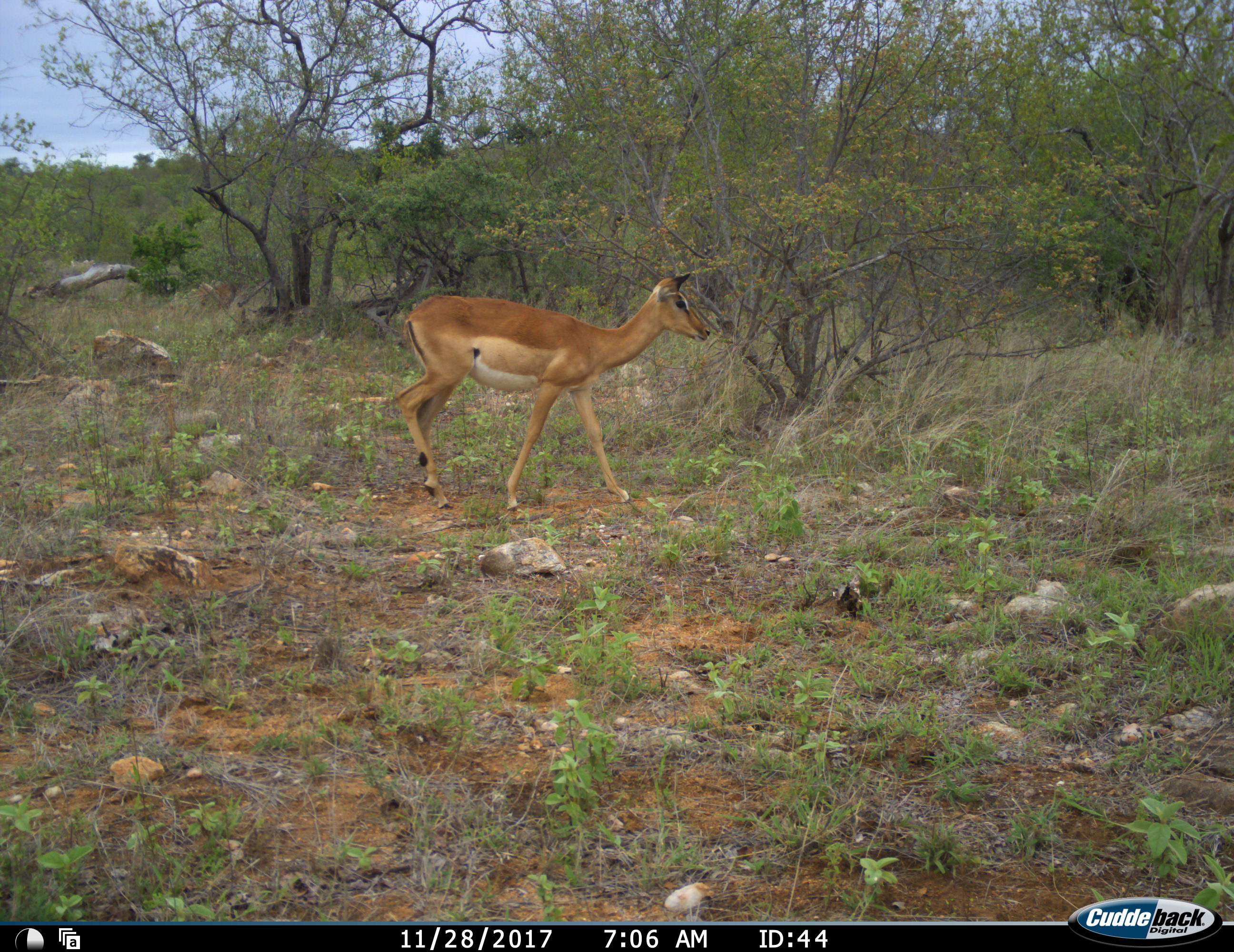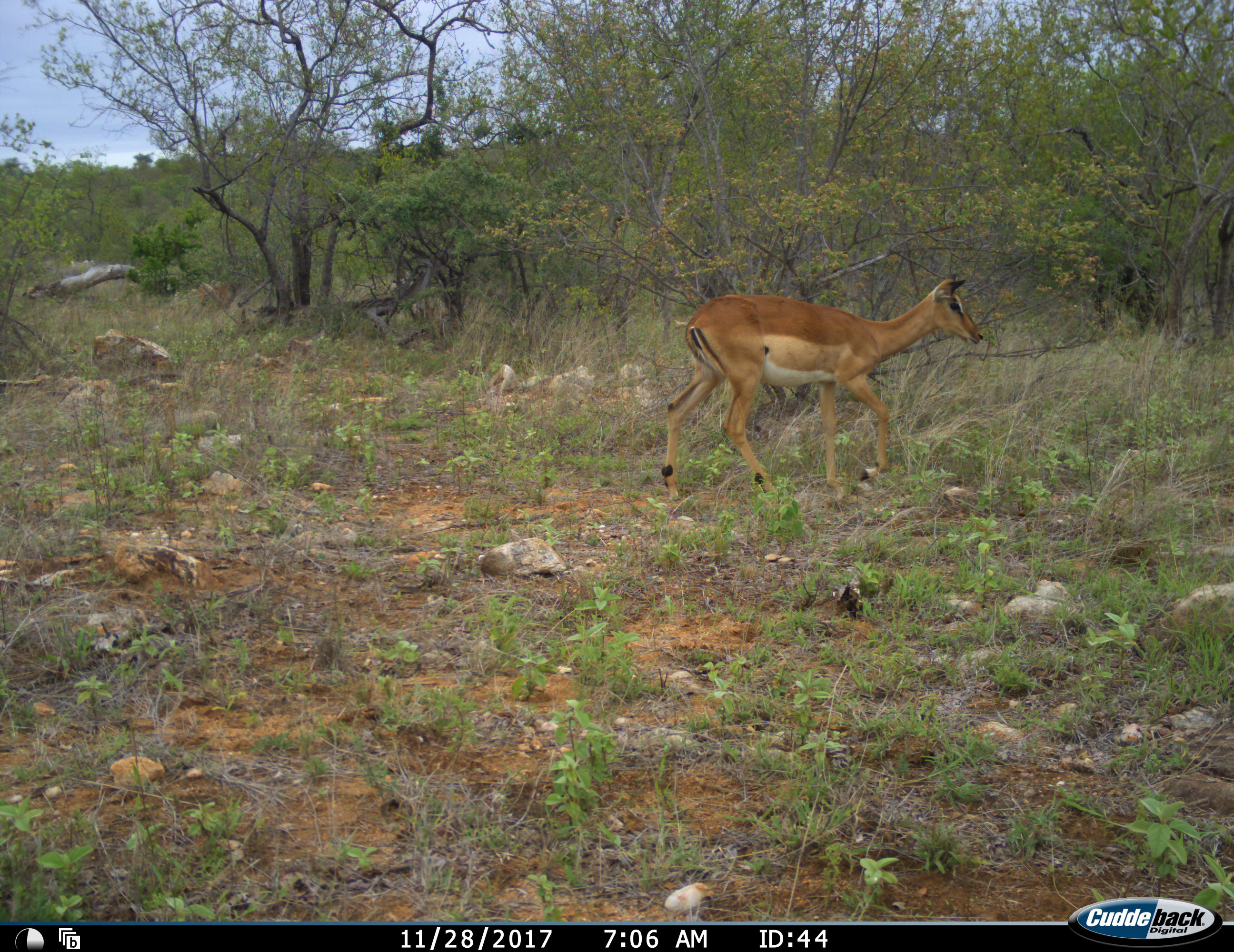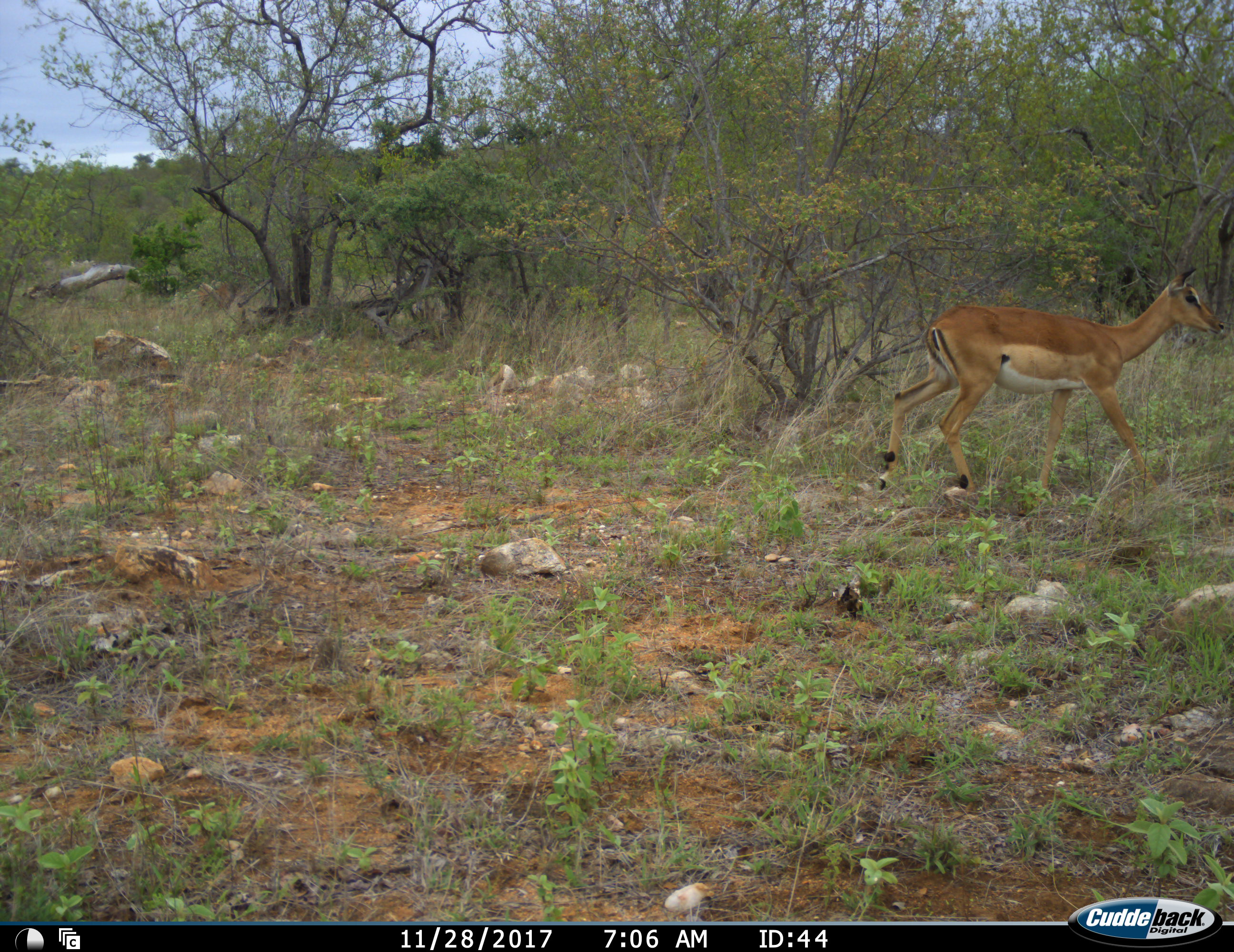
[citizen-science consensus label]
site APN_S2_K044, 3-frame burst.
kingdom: Animalia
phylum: Chordata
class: Mammalia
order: Artiodactyla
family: Bovidae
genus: Aepyceros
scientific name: Aepyceros melampus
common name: impala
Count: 1.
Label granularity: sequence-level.